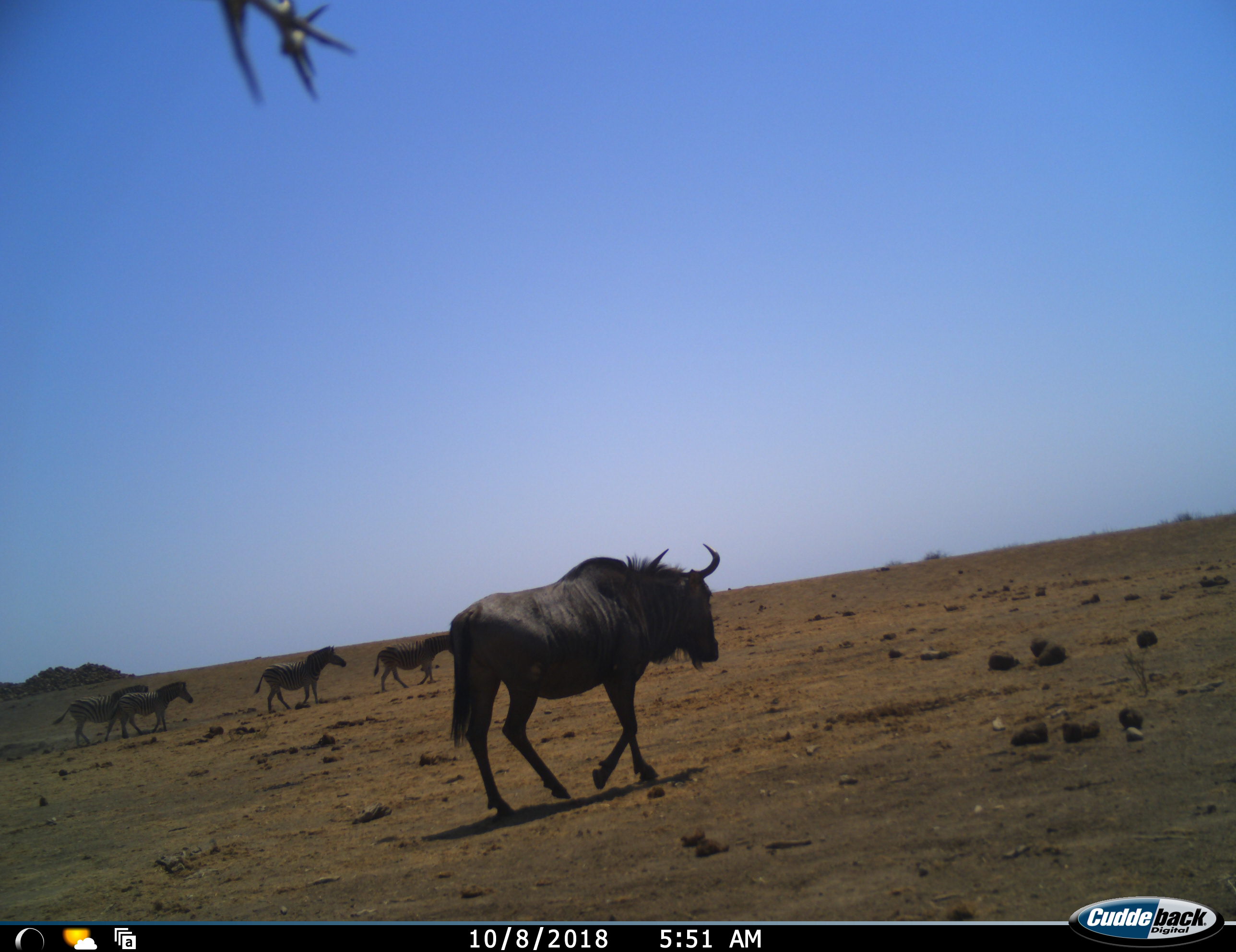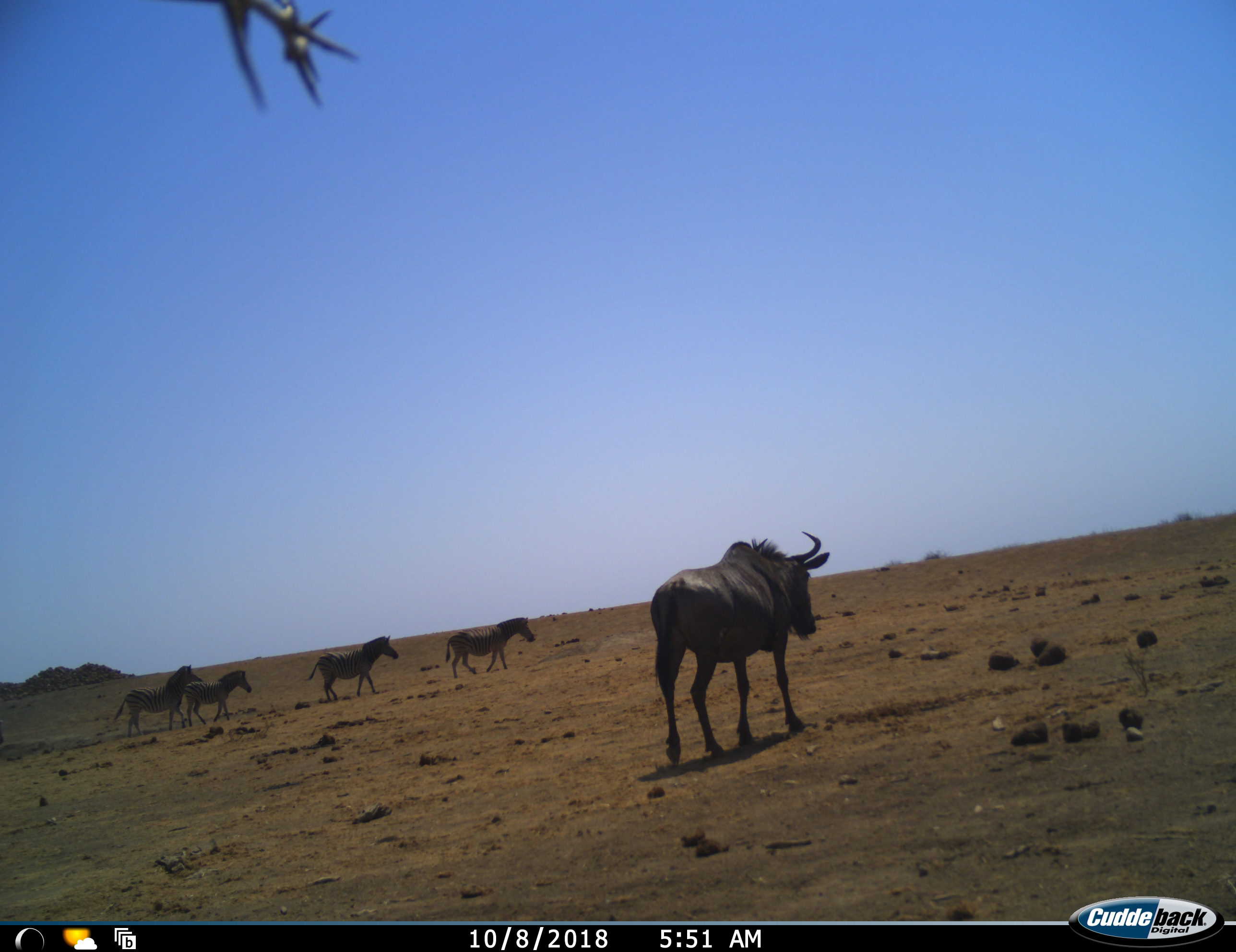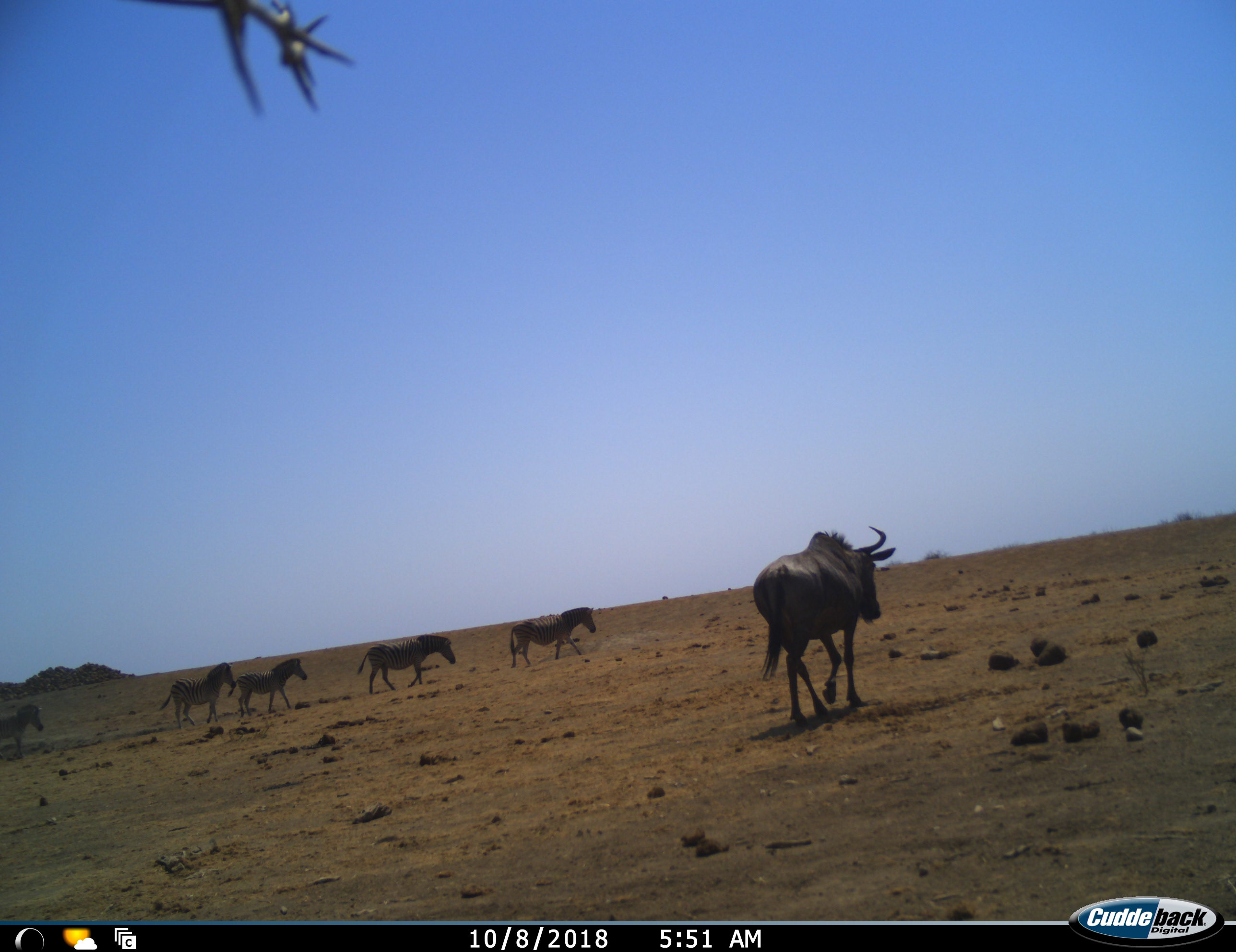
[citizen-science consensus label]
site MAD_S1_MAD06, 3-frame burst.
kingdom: Animalia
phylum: Chordata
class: Mammalia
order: Artiodactyla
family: Bovidae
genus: Connochaetes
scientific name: Connochaetes taurinus taurinus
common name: blue wildebeest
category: wildebeestblue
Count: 1.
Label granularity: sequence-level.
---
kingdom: Animalia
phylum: Chordata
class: Mammalia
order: Perissodactyla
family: Equidae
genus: Equus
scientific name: Equus quagga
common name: plains zebra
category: zebraplains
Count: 4.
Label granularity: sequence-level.